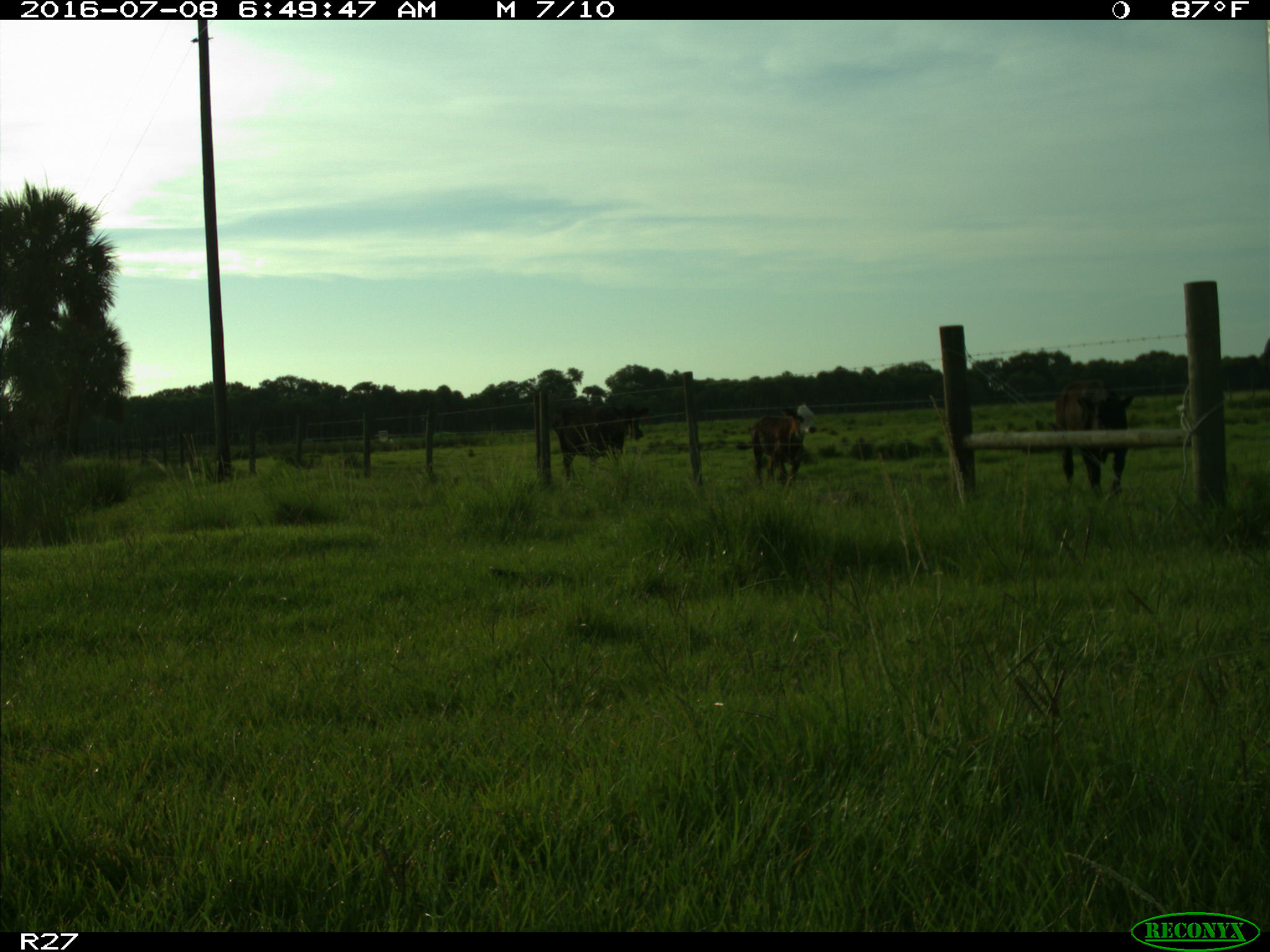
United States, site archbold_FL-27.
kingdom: Animalia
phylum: Chordata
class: Mammalia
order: Artiodactyla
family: Bovidae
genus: Bos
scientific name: Bos taurus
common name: domestic cow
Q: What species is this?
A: Bos taurus (domestic cow).